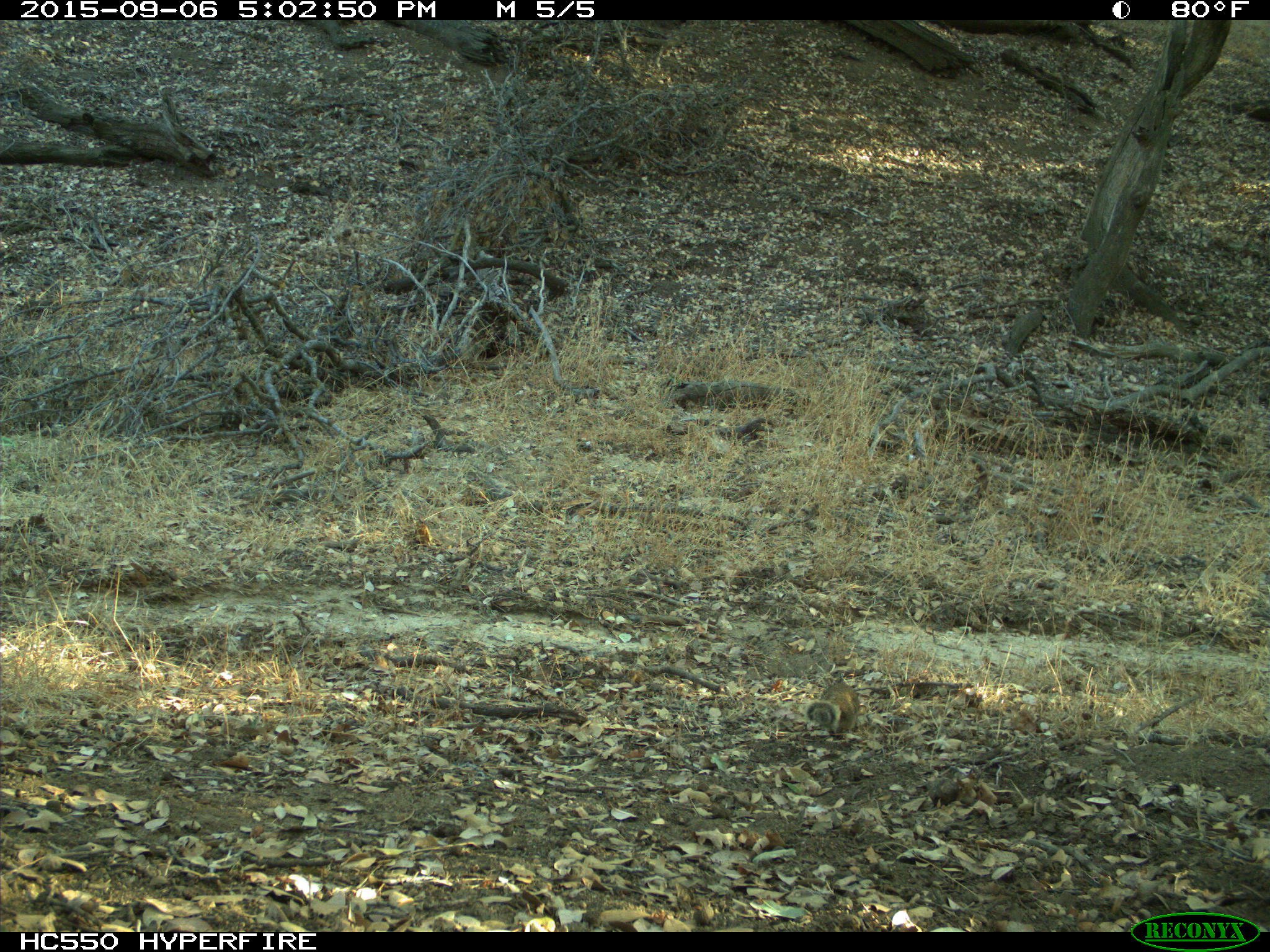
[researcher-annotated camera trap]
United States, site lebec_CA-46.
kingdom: Animalia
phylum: Chordata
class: Mammalia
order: Rodentia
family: Sciuridae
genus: Otospermophilus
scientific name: Otospermophilus beecheyi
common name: california ground squirrel